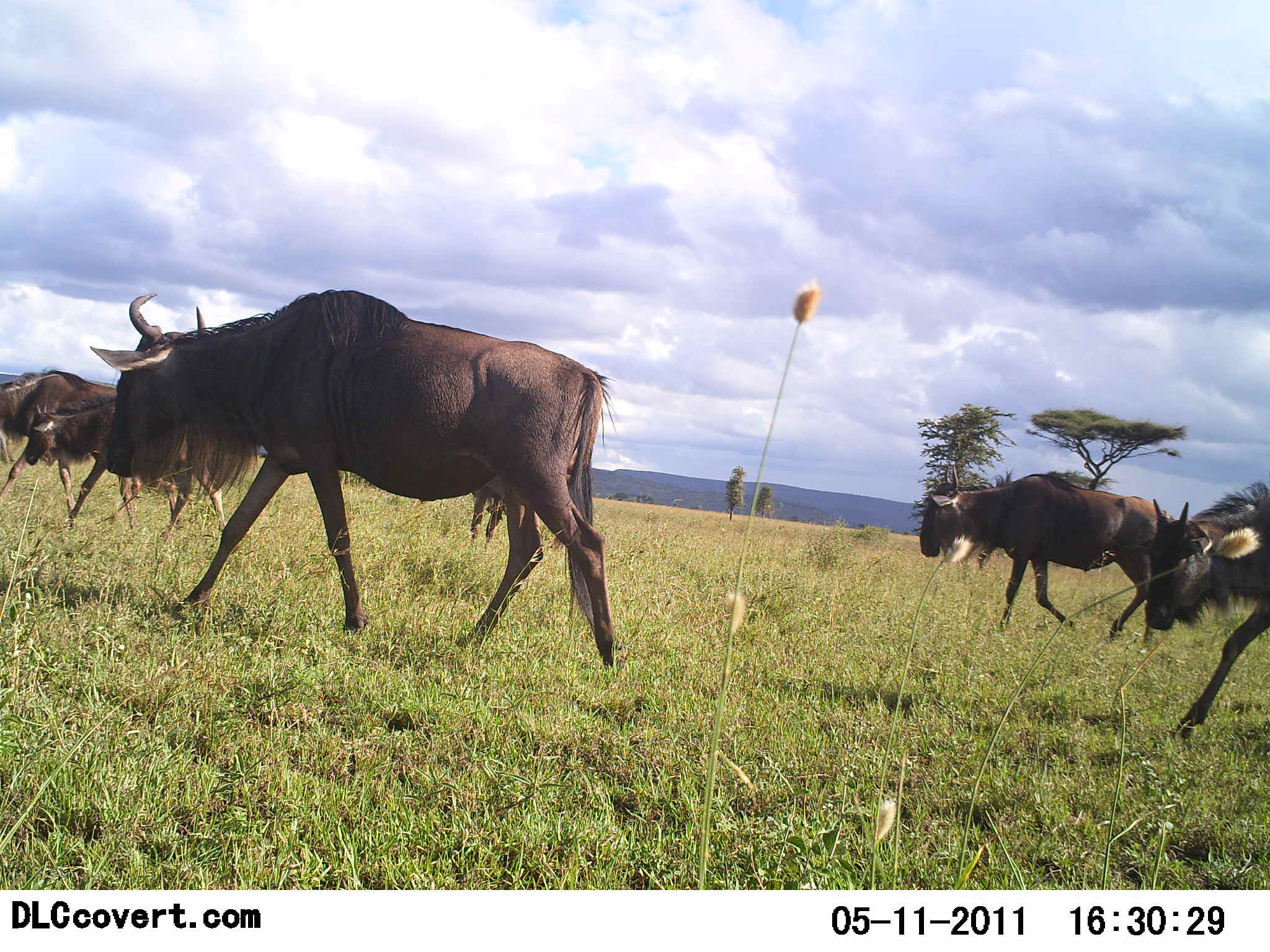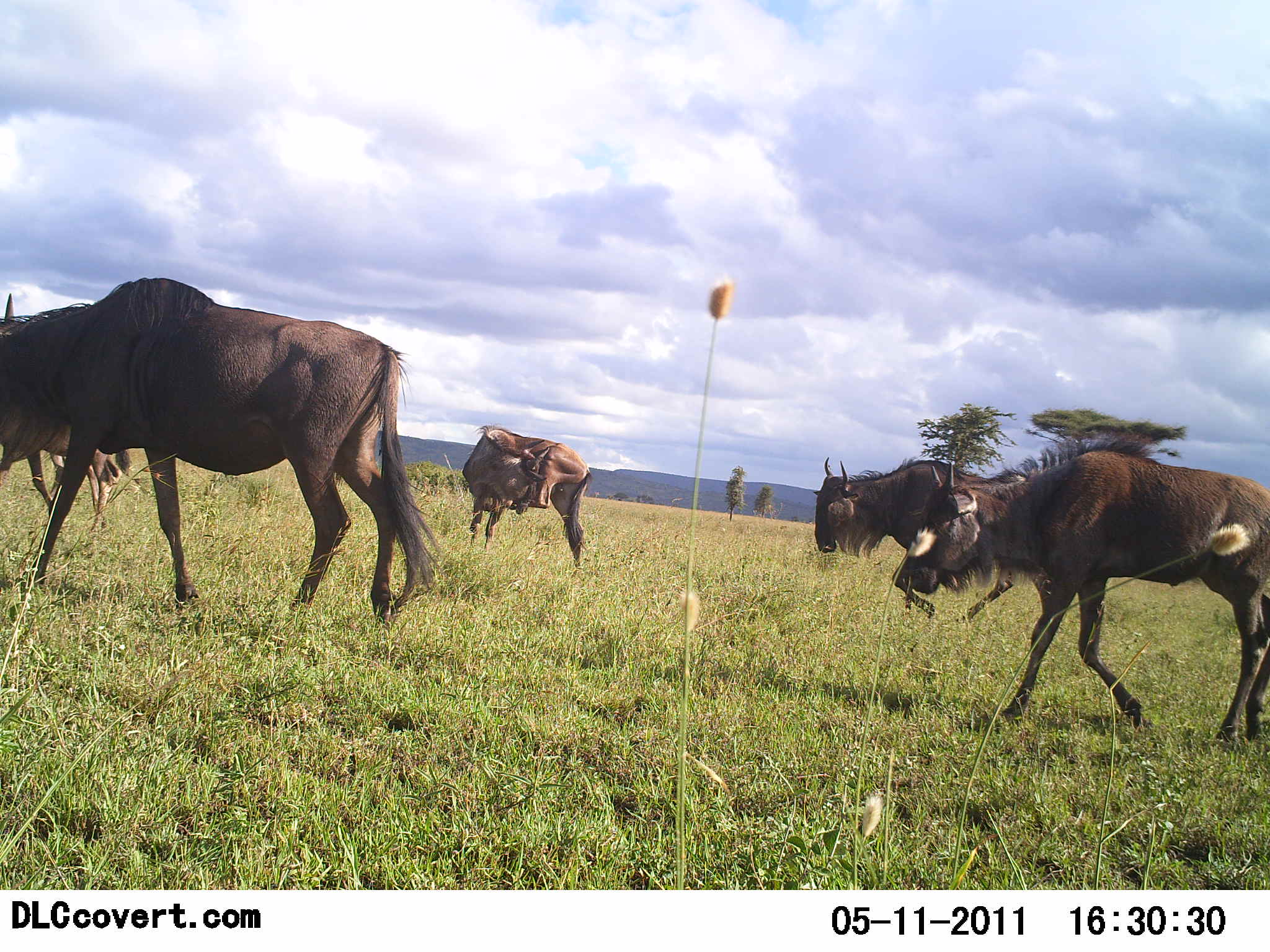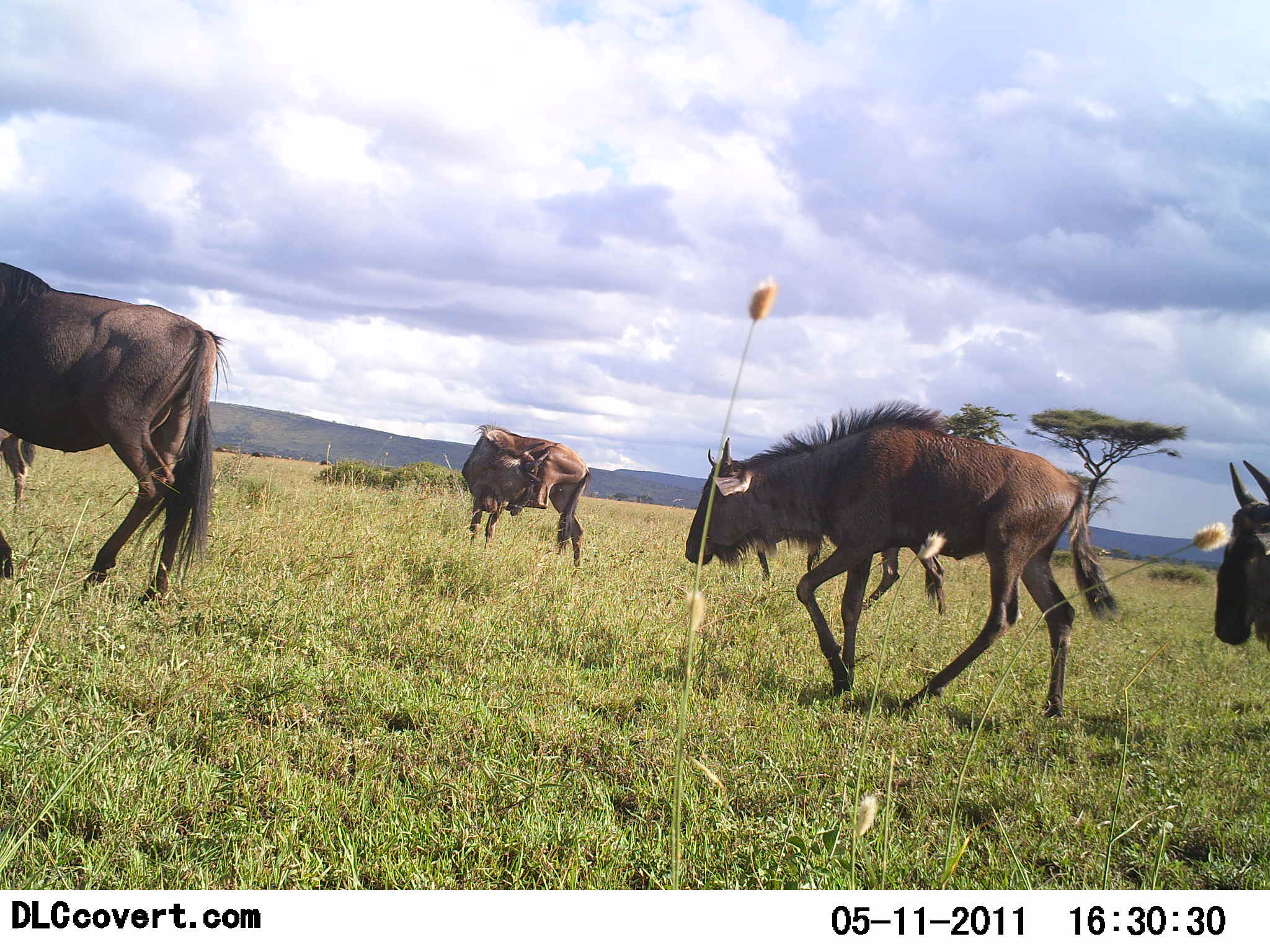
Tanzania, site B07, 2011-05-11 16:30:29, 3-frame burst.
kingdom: Animalia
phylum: Chordata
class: Mammalia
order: Artiodactyla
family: Bovidae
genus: Connochaetes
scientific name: Connochaetes taurinus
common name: blue wildebeest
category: wildebeest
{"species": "wildebeest (blue wildebeest) (Connochaetes taurinus)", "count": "6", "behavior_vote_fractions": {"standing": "15%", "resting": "0%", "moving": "100%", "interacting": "0%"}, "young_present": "31%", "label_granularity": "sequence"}